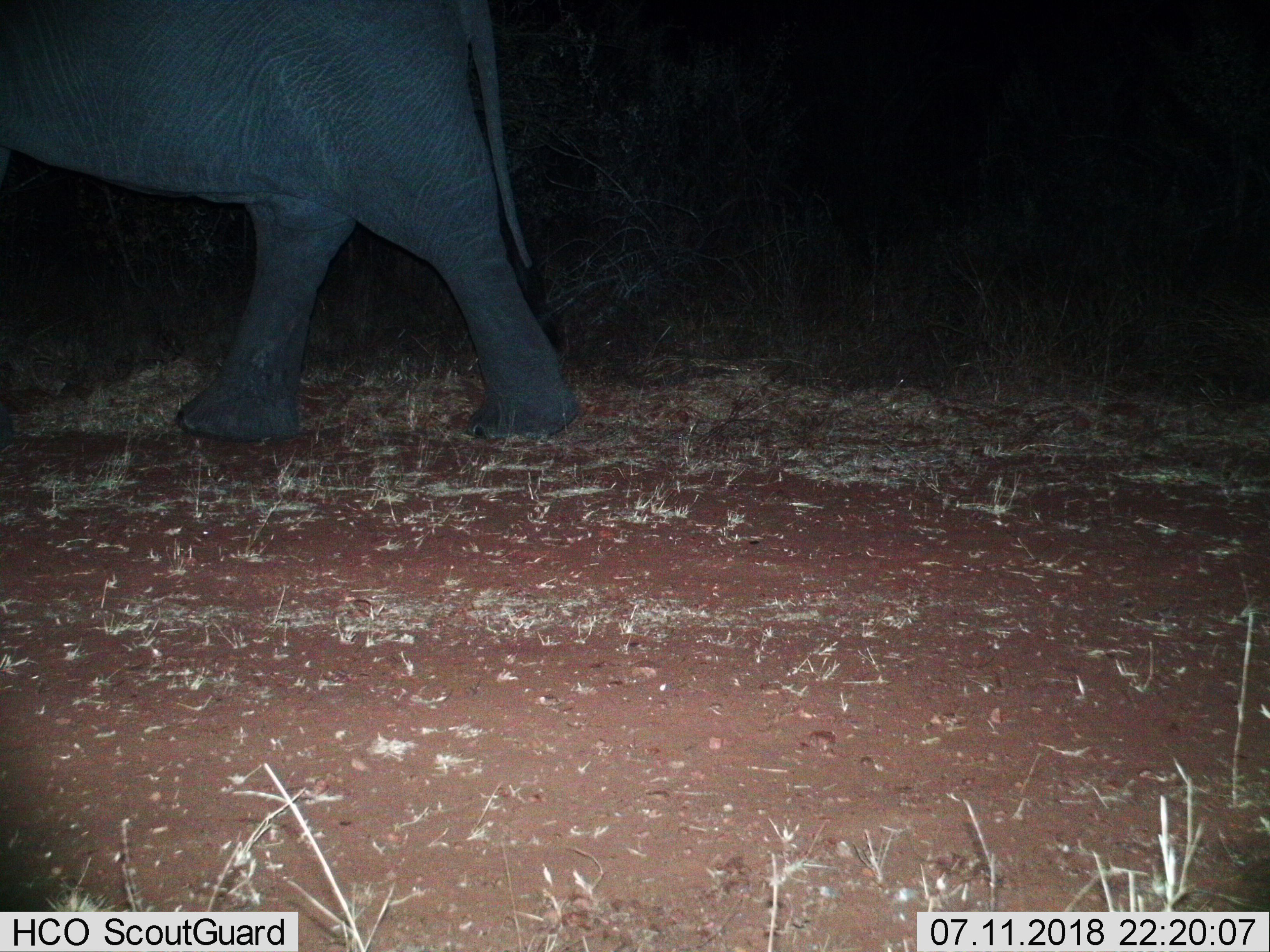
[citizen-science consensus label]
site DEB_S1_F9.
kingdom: Animalia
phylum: Chordata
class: Mammalia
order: Proboscidea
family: Elephantidae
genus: Loxodonta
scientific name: Loxodonta africana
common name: african bush elephant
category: elephant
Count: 1.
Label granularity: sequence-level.